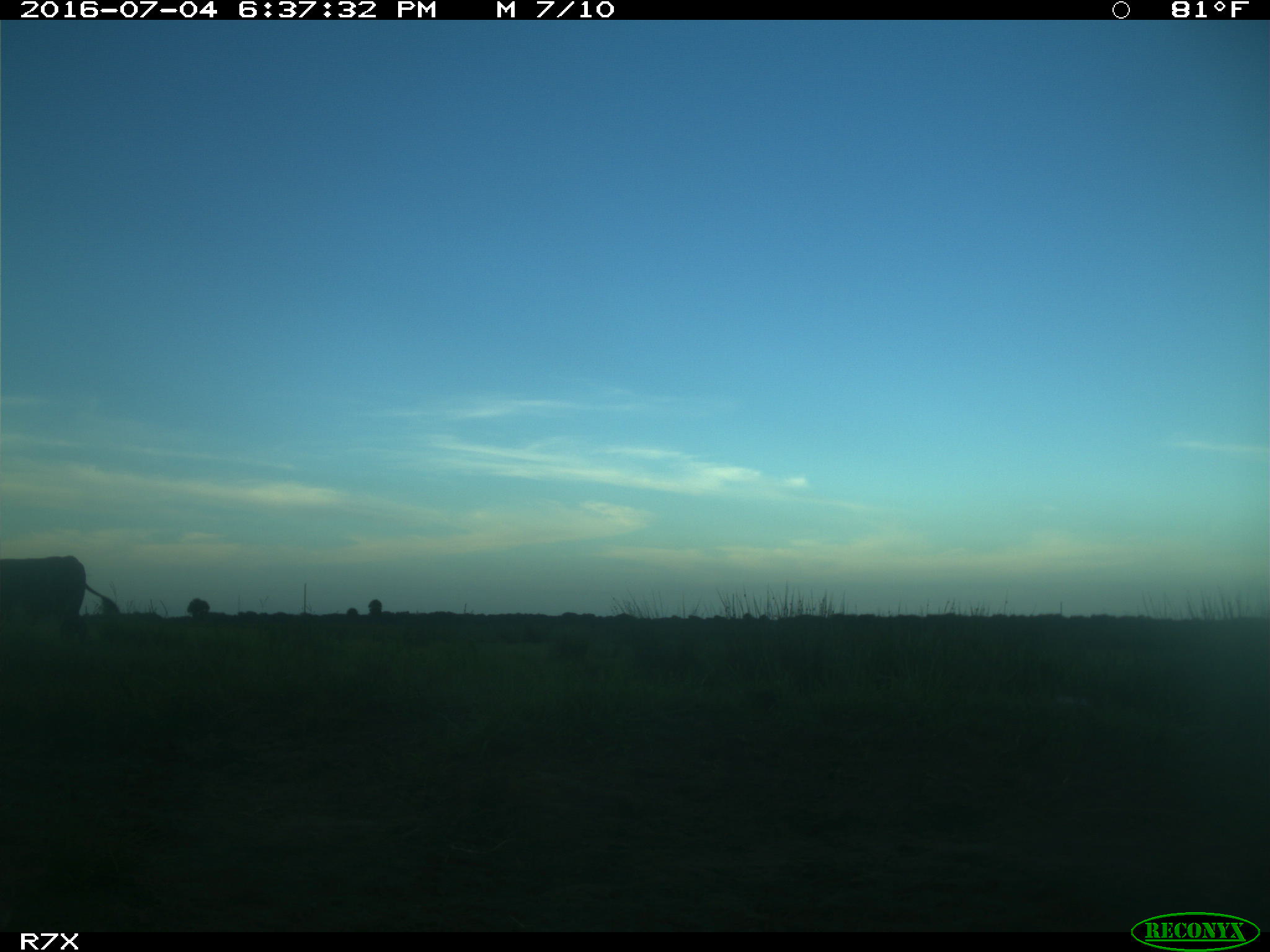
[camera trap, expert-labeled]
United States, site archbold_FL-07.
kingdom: Animalia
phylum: Chordata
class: Mammalia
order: Artiodactyla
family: Bovidae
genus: Bos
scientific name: Bos taurus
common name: domestic cow